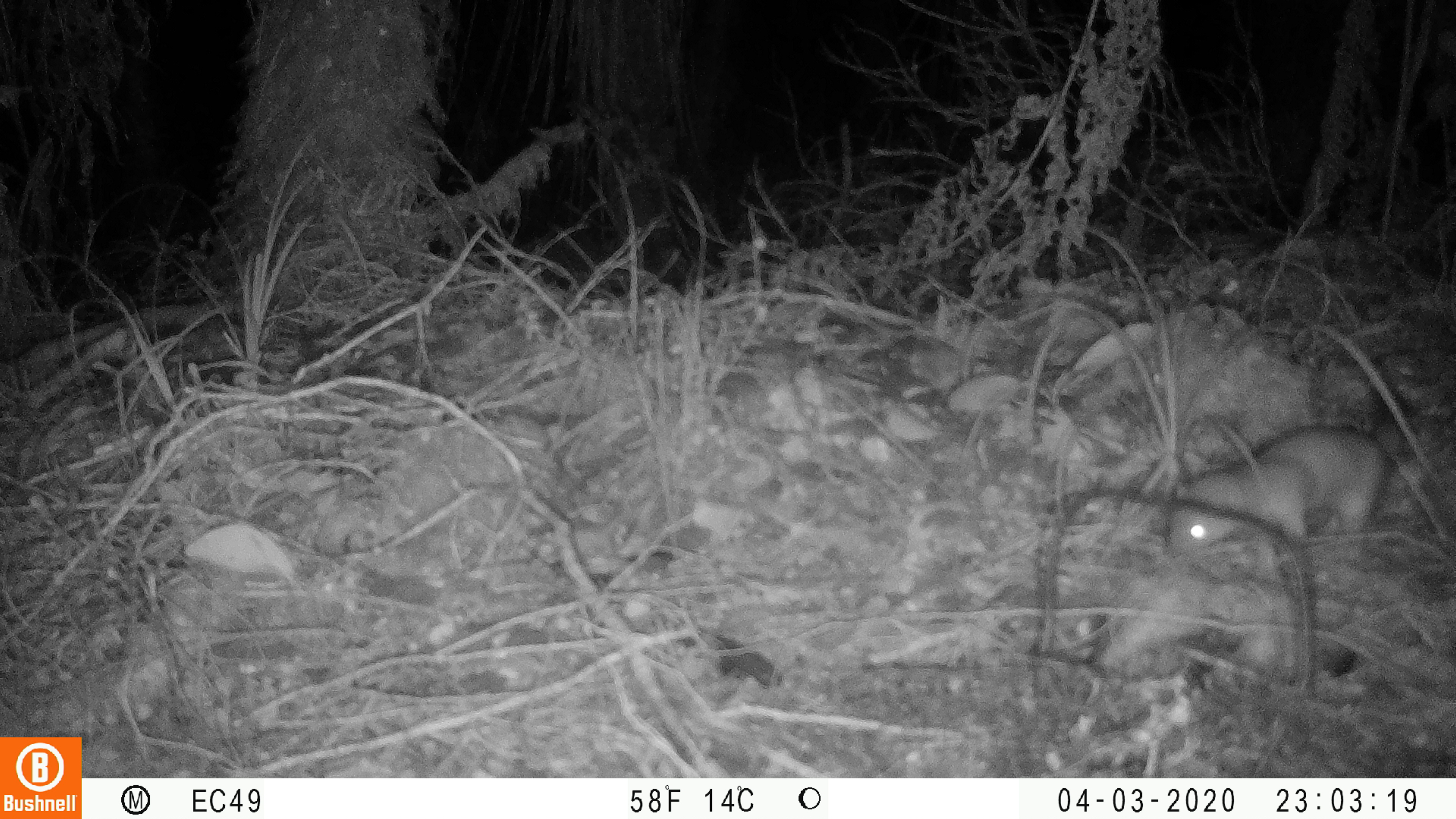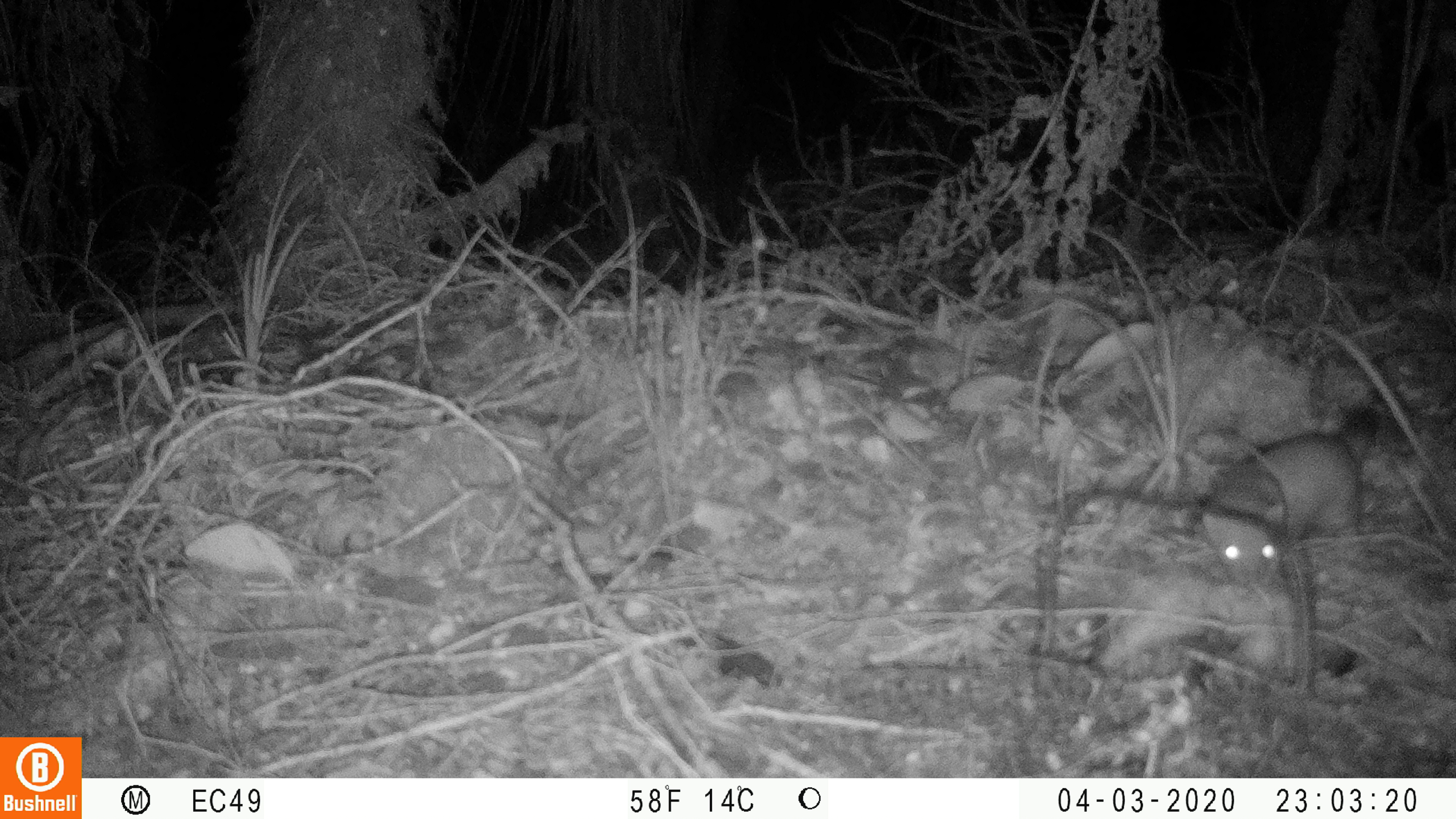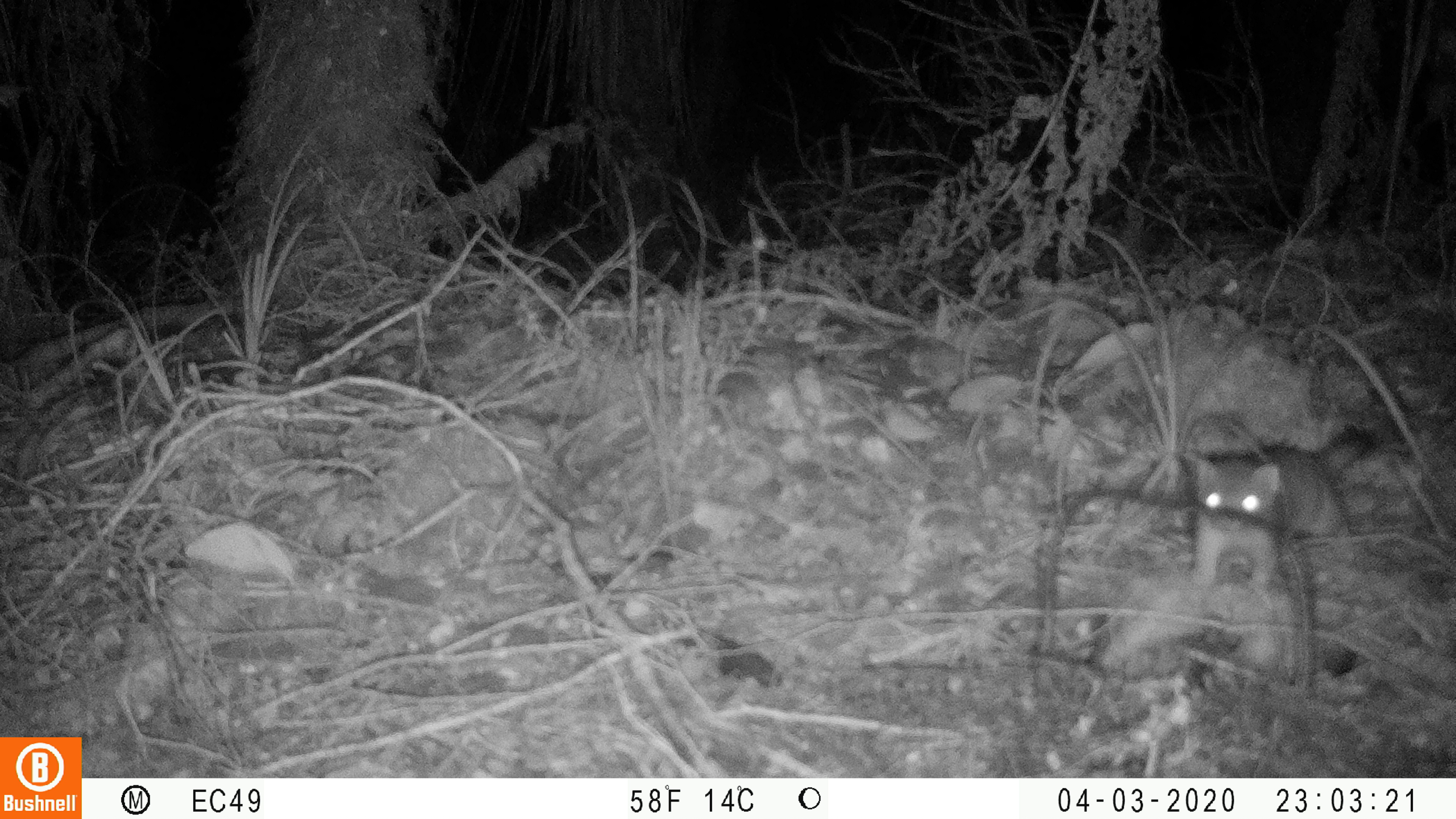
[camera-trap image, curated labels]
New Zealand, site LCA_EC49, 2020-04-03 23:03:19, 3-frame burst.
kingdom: Animalia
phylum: Chordata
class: Mammalia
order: Carnivora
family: Mustelidae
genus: Mustela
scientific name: Mustela erminea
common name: stoat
Stoat (Mustela erminea).